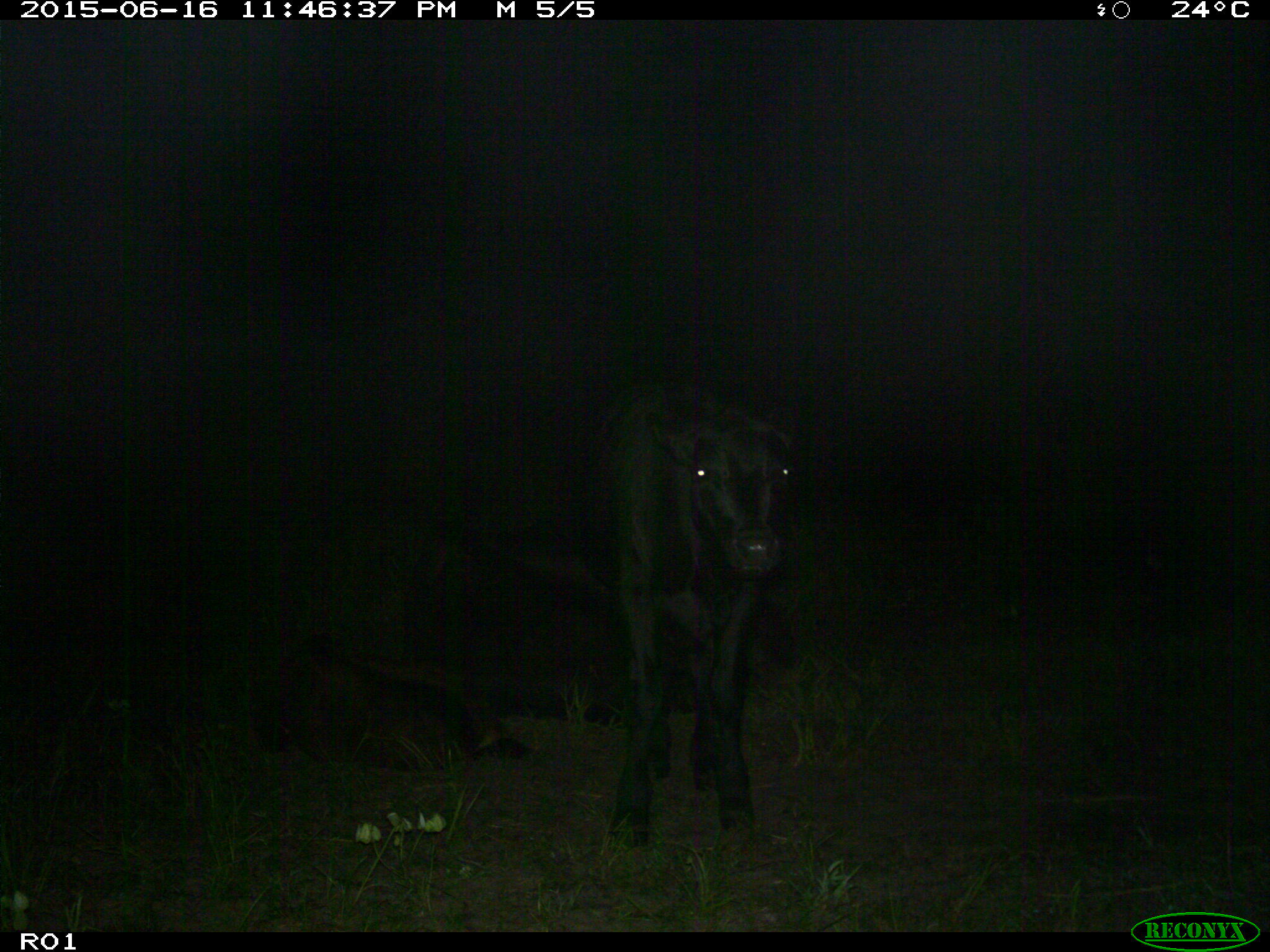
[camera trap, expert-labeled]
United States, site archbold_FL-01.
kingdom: Animalia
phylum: Chordata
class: Mammalia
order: Artiodactyla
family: Bovidae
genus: Bos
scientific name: Bos taurus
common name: domestic cow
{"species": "Bos taurus (domestic cow)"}